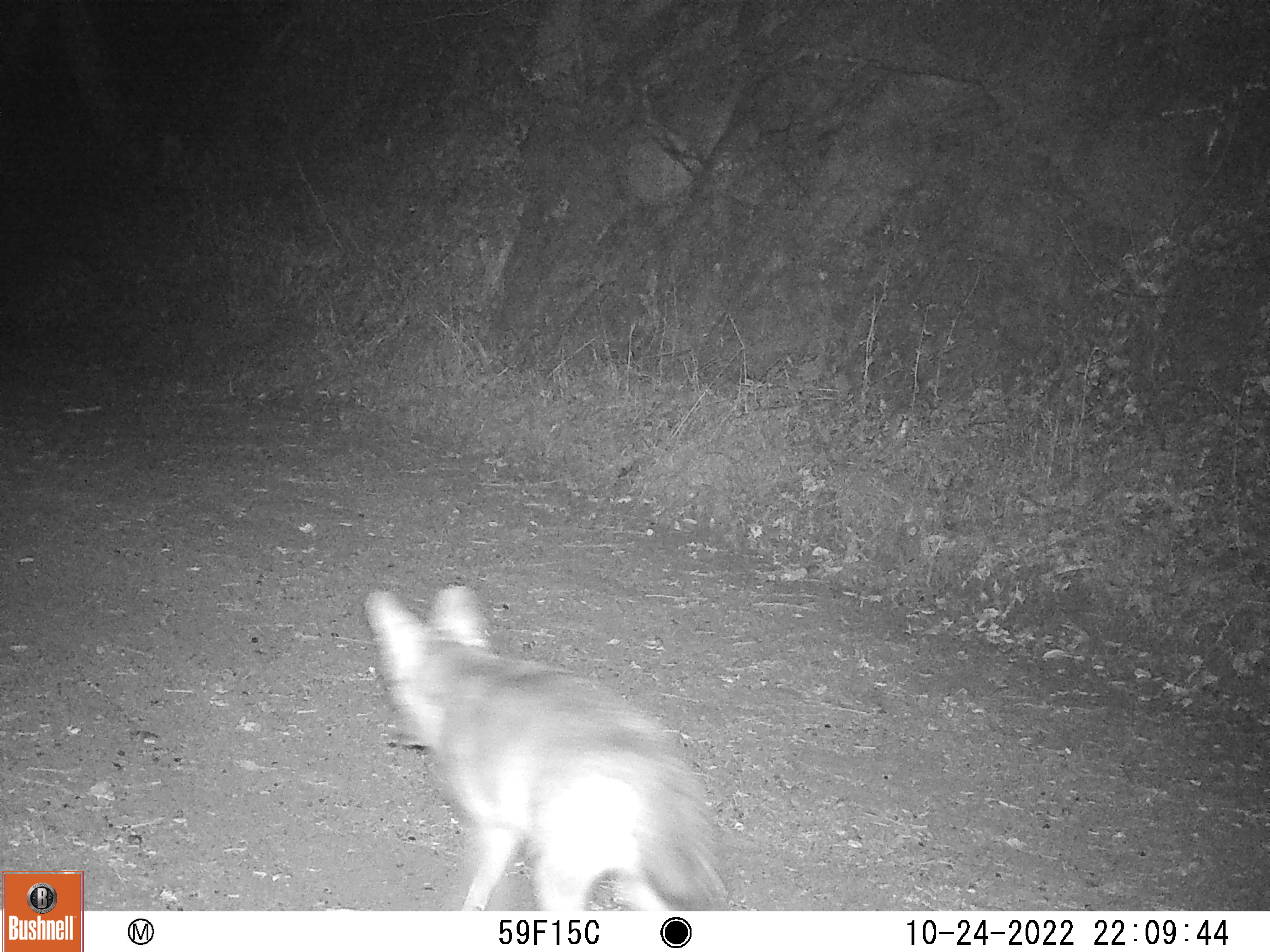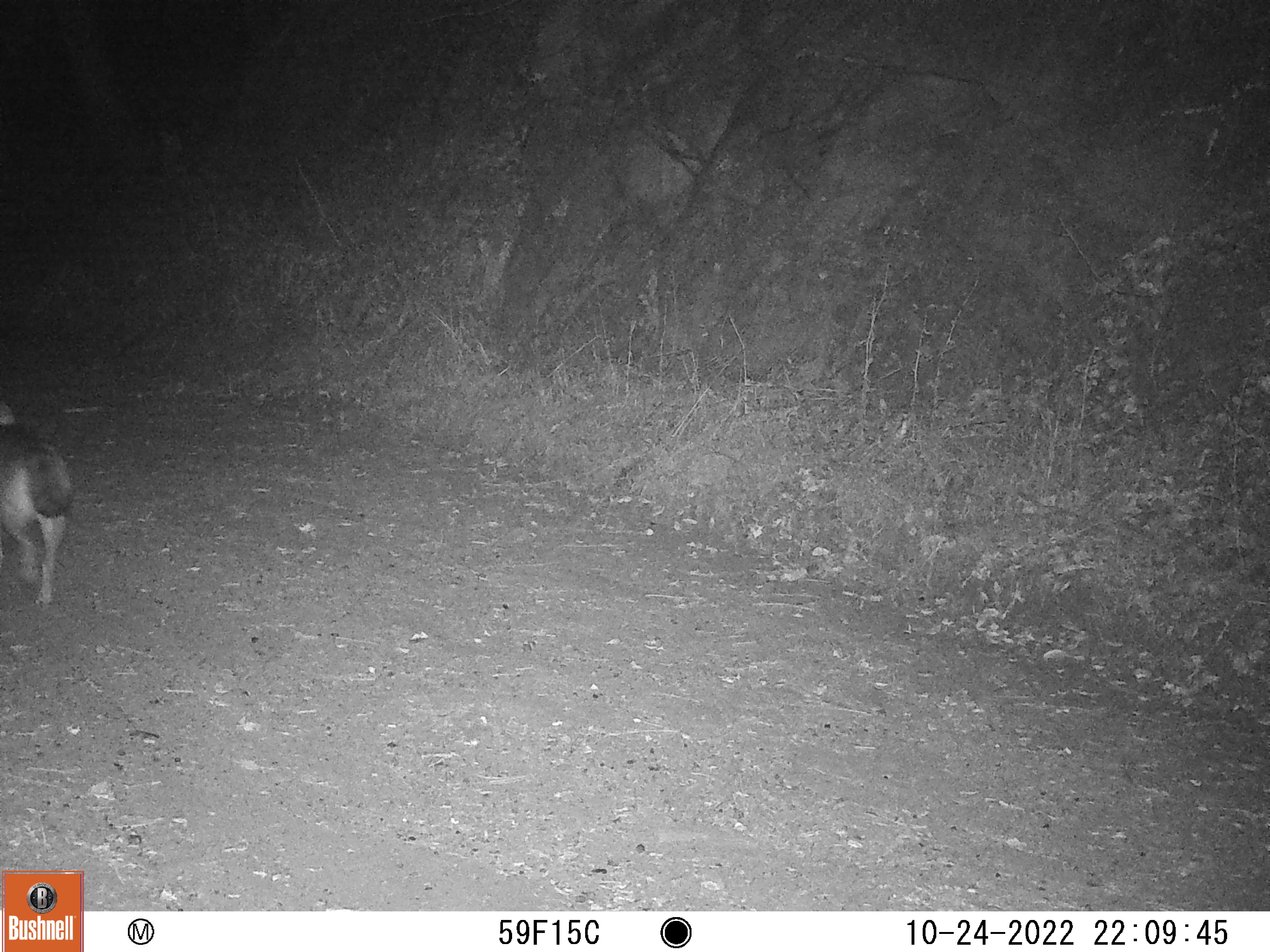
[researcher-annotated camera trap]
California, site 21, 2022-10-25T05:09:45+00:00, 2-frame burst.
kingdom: Animalia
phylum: Chordata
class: Mammalia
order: Carnivora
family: Canidae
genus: Canis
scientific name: Canis latrans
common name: coyote